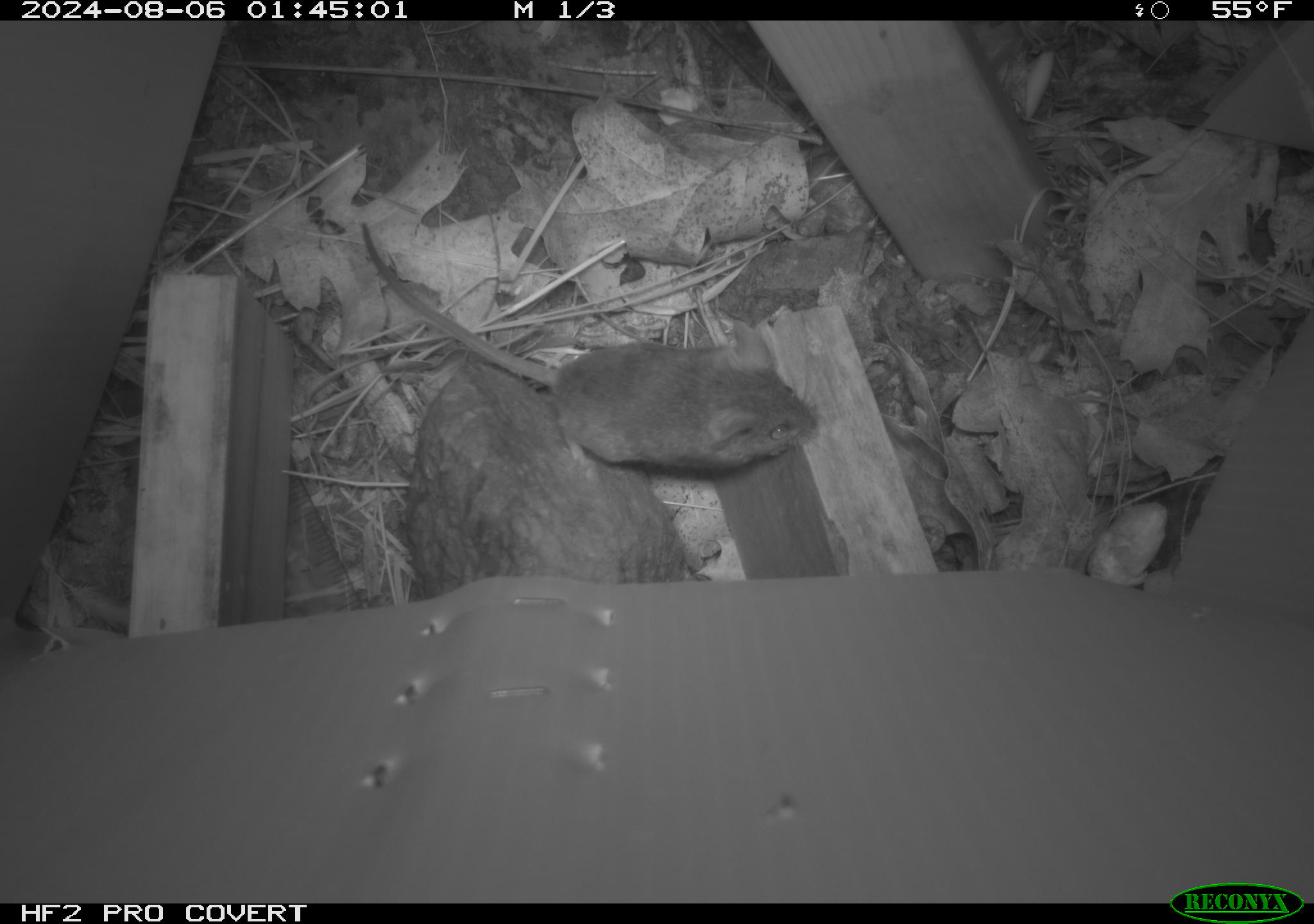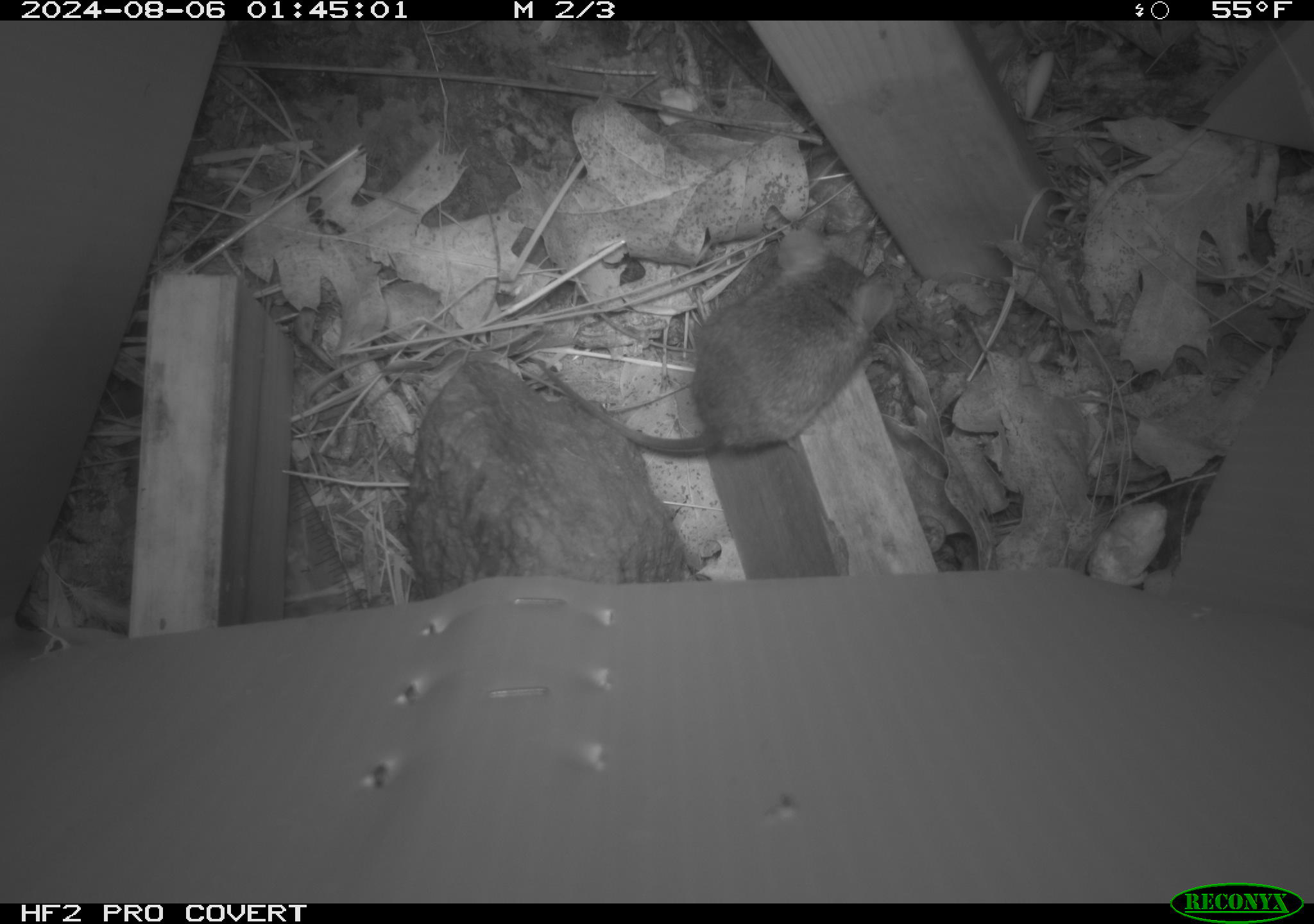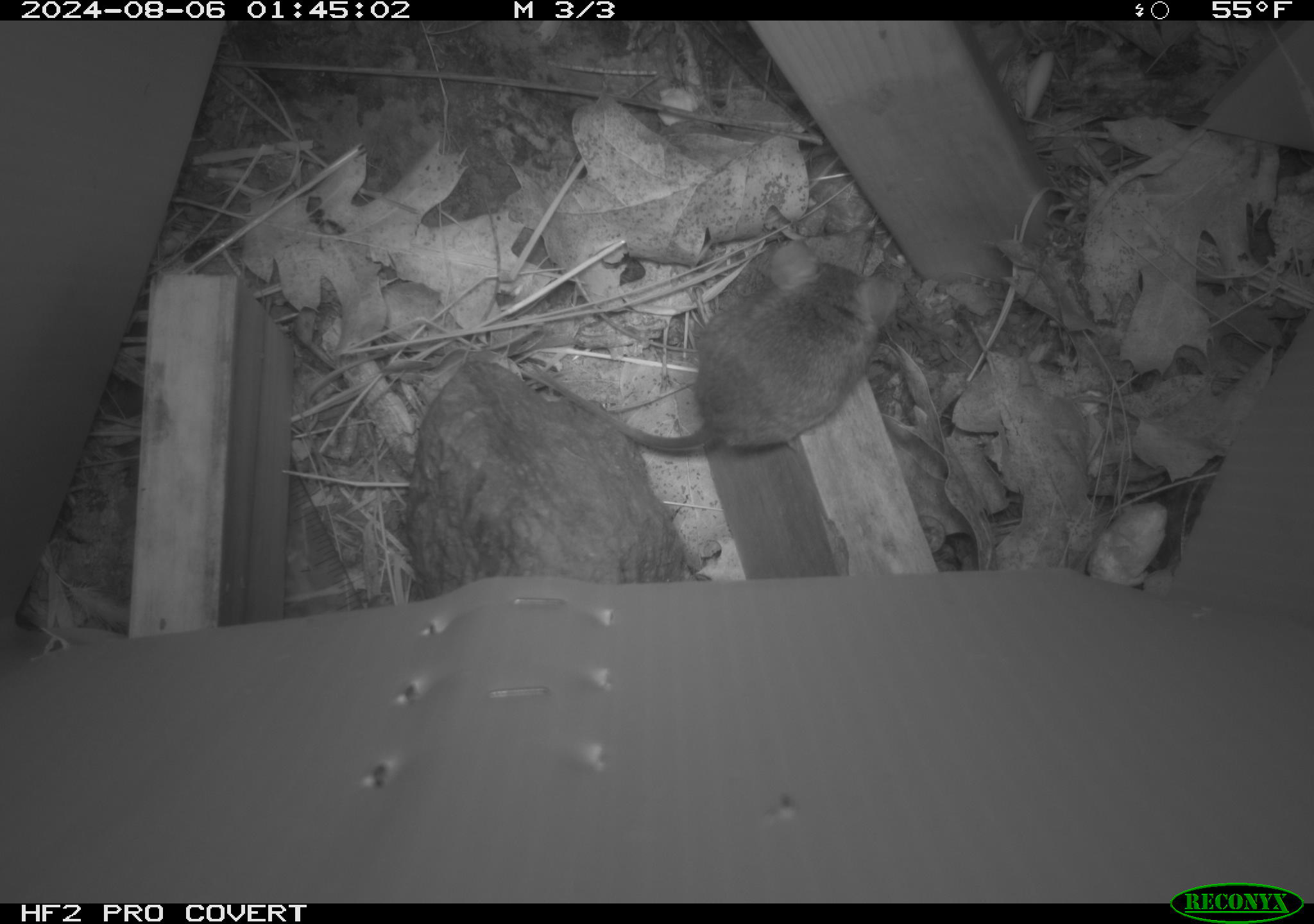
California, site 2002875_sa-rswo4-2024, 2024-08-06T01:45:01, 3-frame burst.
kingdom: Animalia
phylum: Chordata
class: Mammalia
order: Rodentia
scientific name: Rodentia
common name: mouse species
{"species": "mouse species (Rodentia)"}